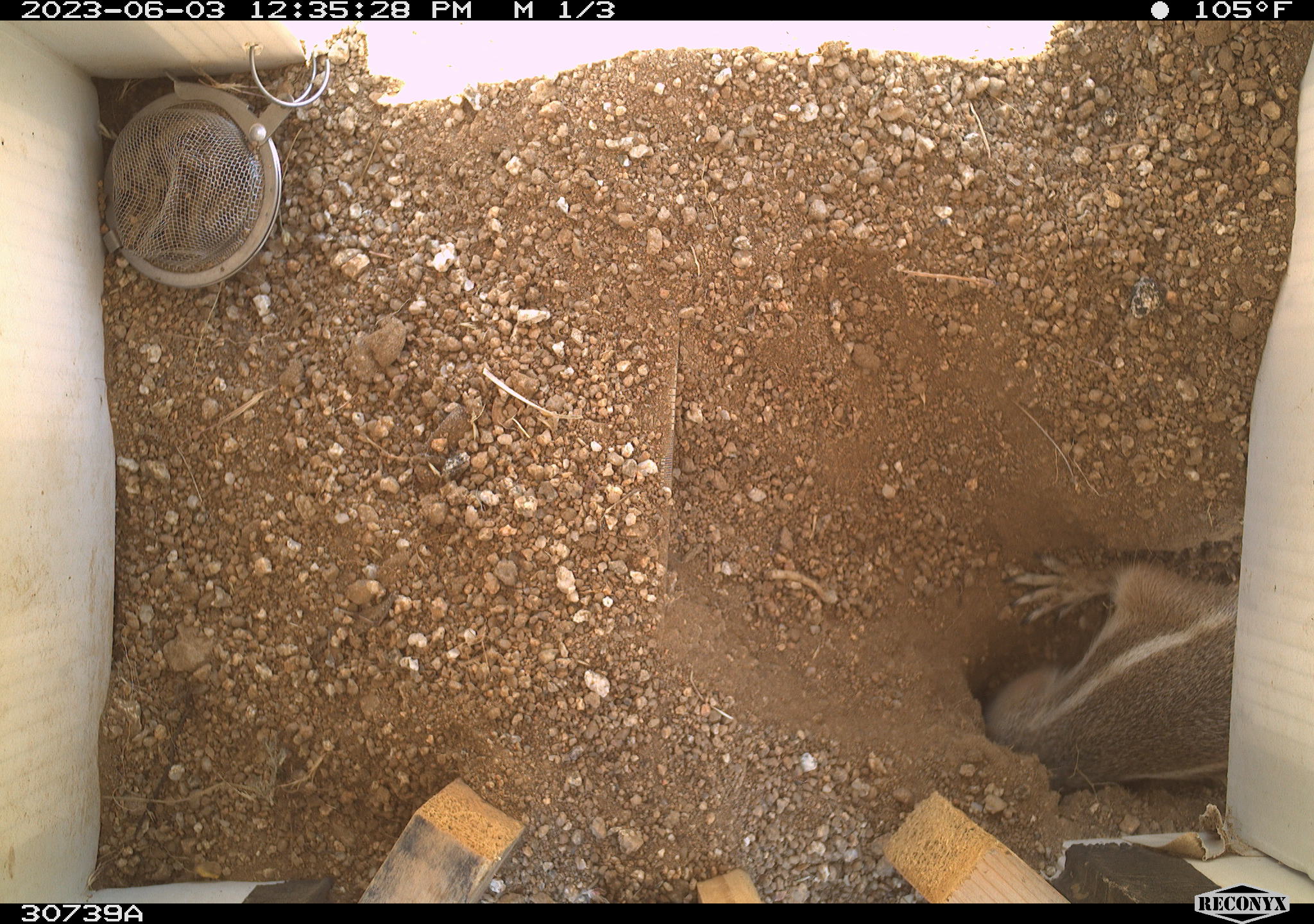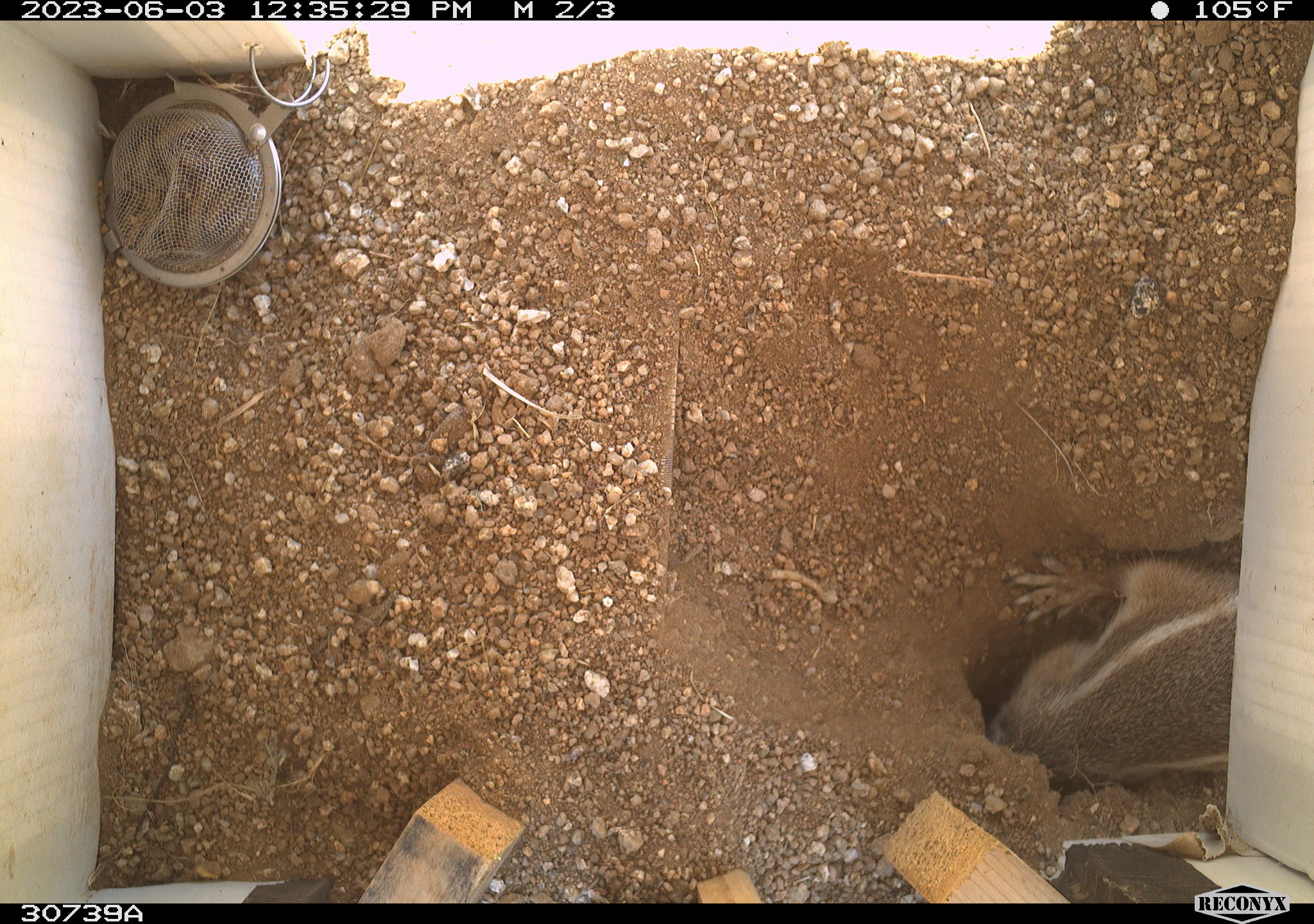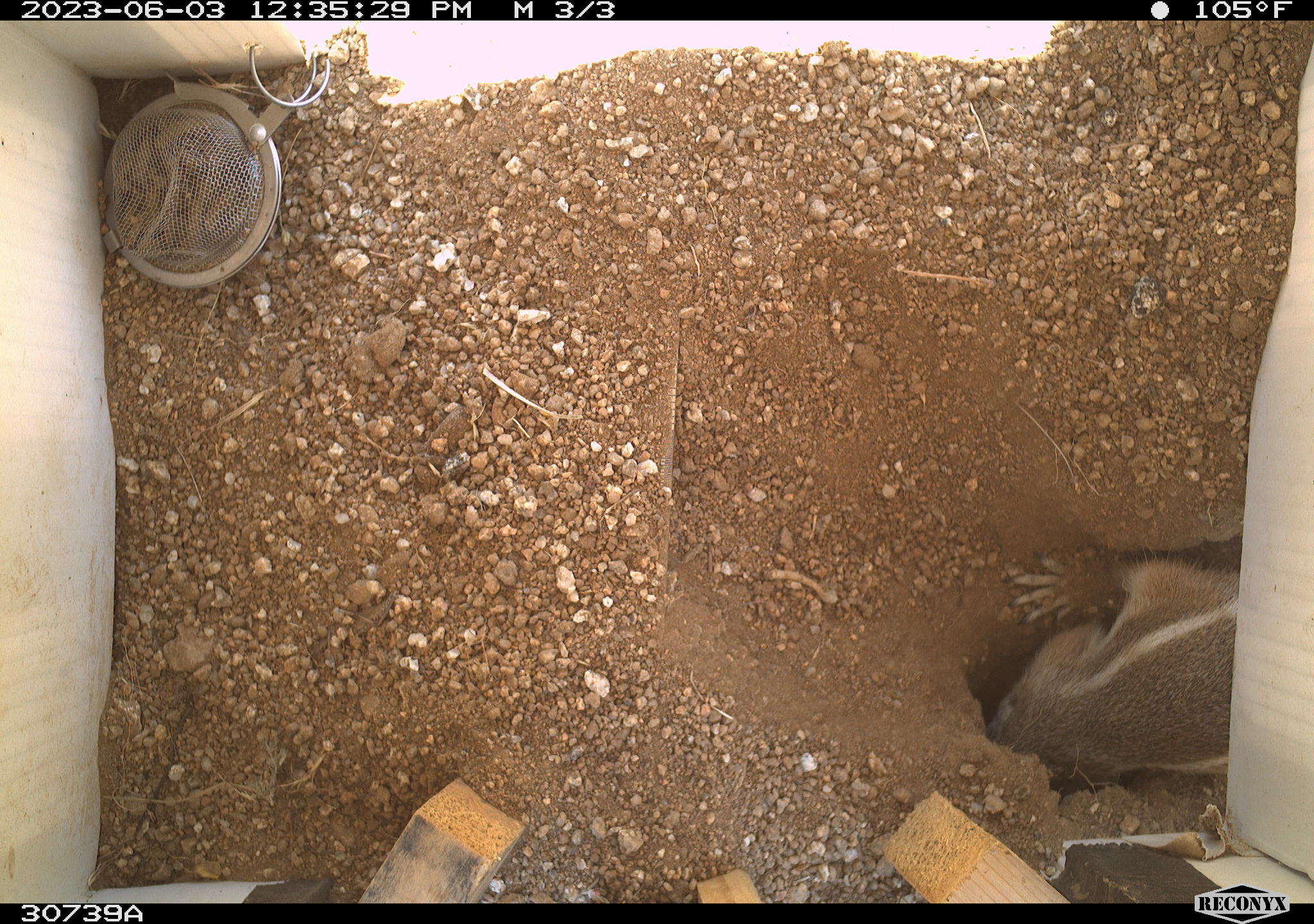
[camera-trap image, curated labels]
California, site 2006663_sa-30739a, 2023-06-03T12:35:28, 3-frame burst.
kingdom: Animalia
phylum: Chordata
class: Mammalia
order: Rodentia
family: Sciuridae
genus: Ammospermophilus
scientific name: Ammospermophilus leucurus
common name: white-tailed antelope squirrel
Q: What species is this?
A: White-tailed antelope squirrel (Ammospermophilus leucurus).